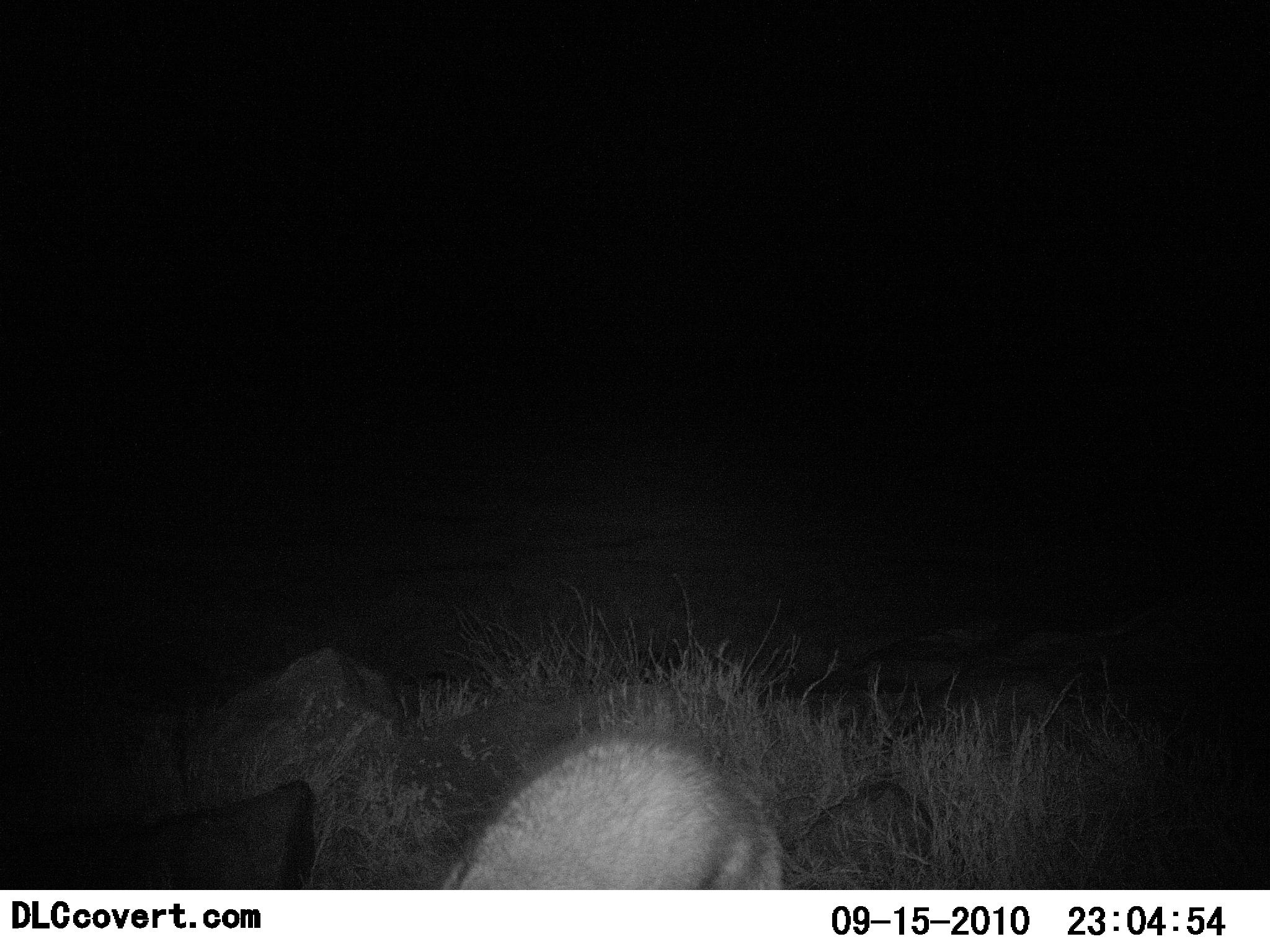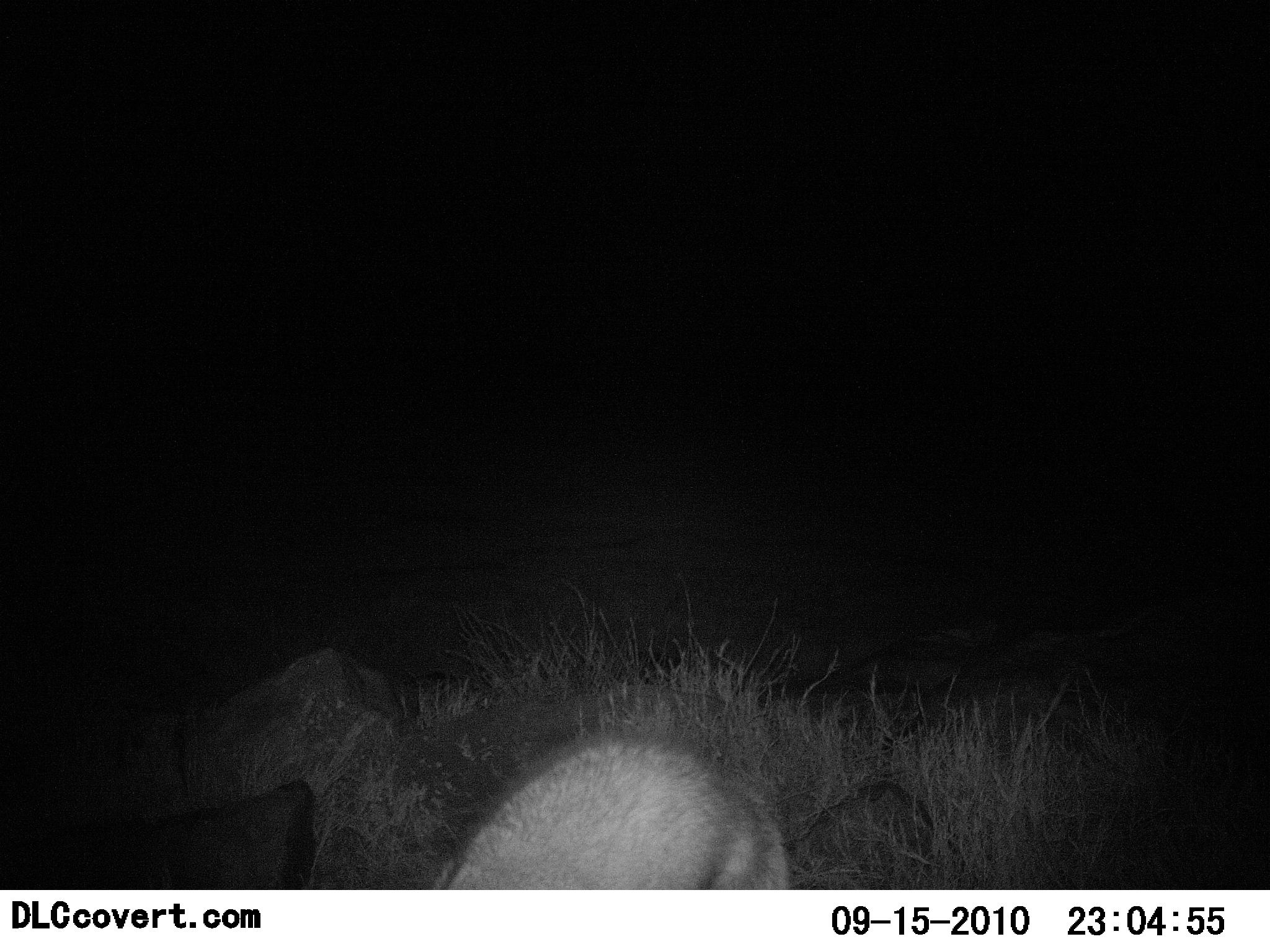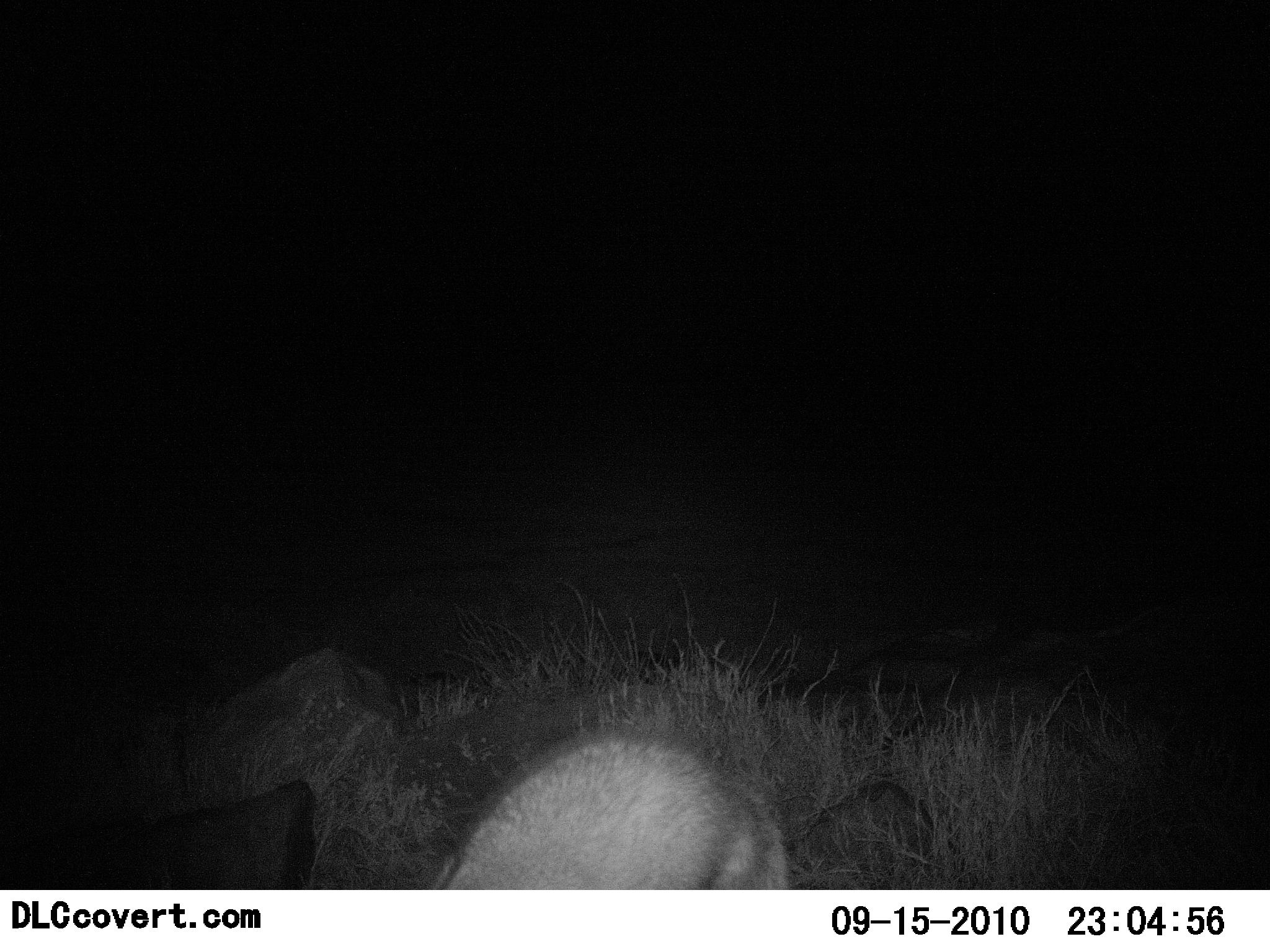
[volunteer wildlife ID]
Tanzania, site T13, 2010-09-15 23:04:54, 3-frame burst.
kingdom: Animalia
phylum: Chordata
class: Mammalia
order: Carnivora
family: Canidae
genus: Otocyon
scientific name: Otocyon megalotis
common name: bat-eared fox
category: batearedfox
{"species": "batearedfox (bat-eared fox) (Otocyon megalotis)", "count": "1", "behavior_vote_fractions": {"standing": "86%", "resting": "0%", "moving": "0%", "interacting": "0%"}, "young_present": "0%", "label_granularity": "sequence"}